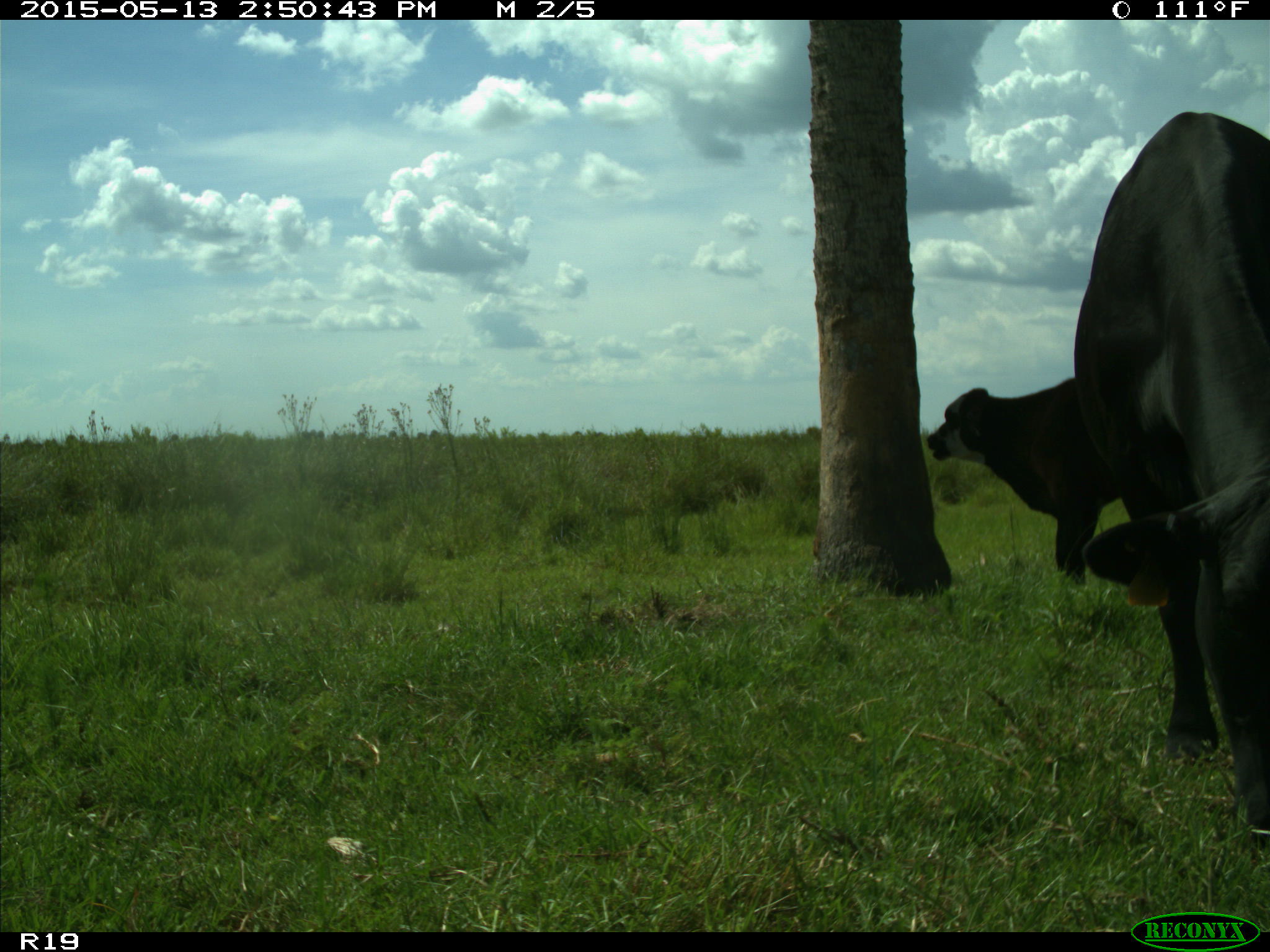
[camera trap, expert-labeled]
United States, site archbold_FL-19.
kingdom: Animalia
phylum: Chordata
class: Mammalia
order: Artiodactyla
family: Bovidae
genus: Bos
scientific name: Bos taurus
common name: domestic cow